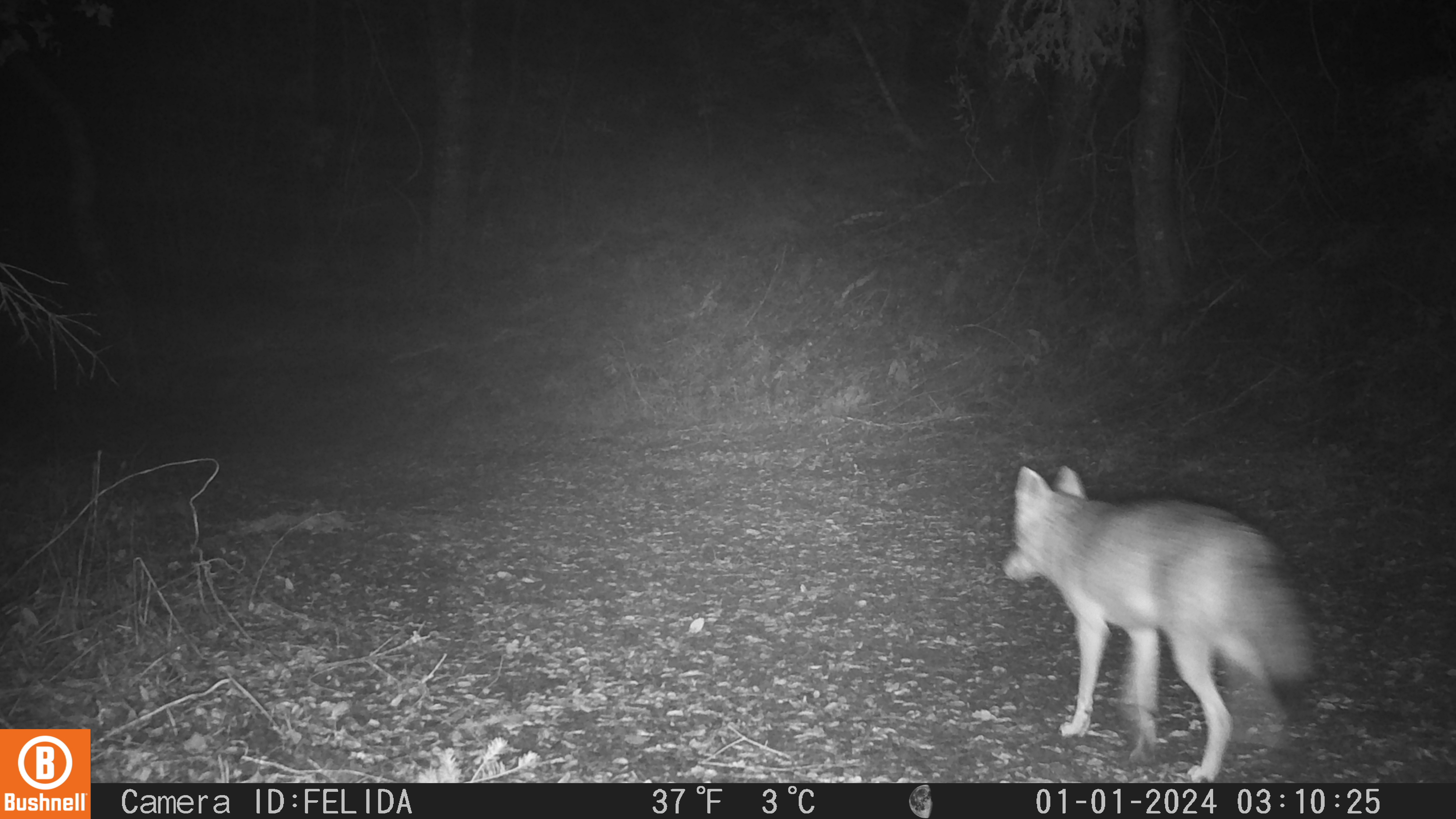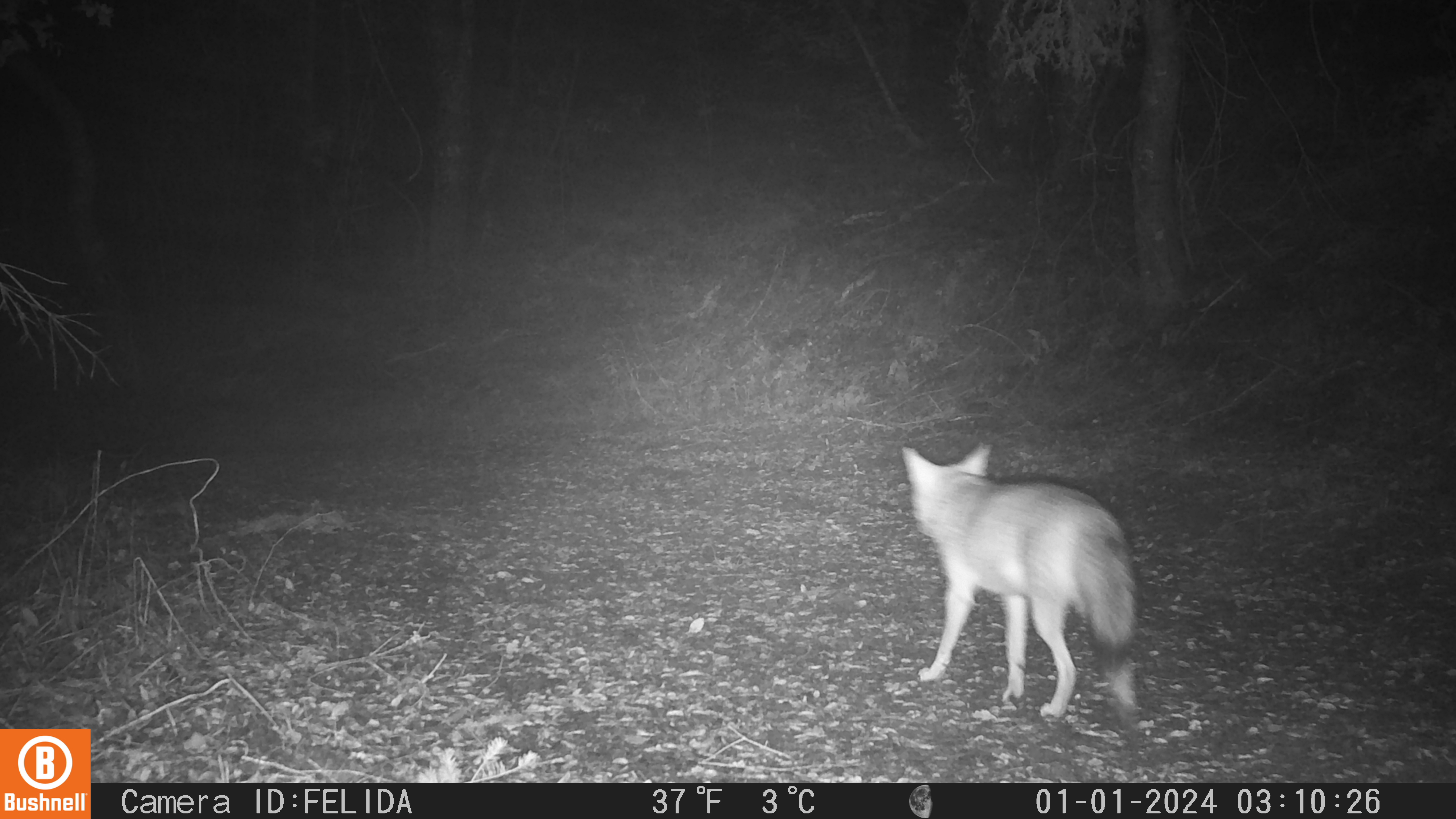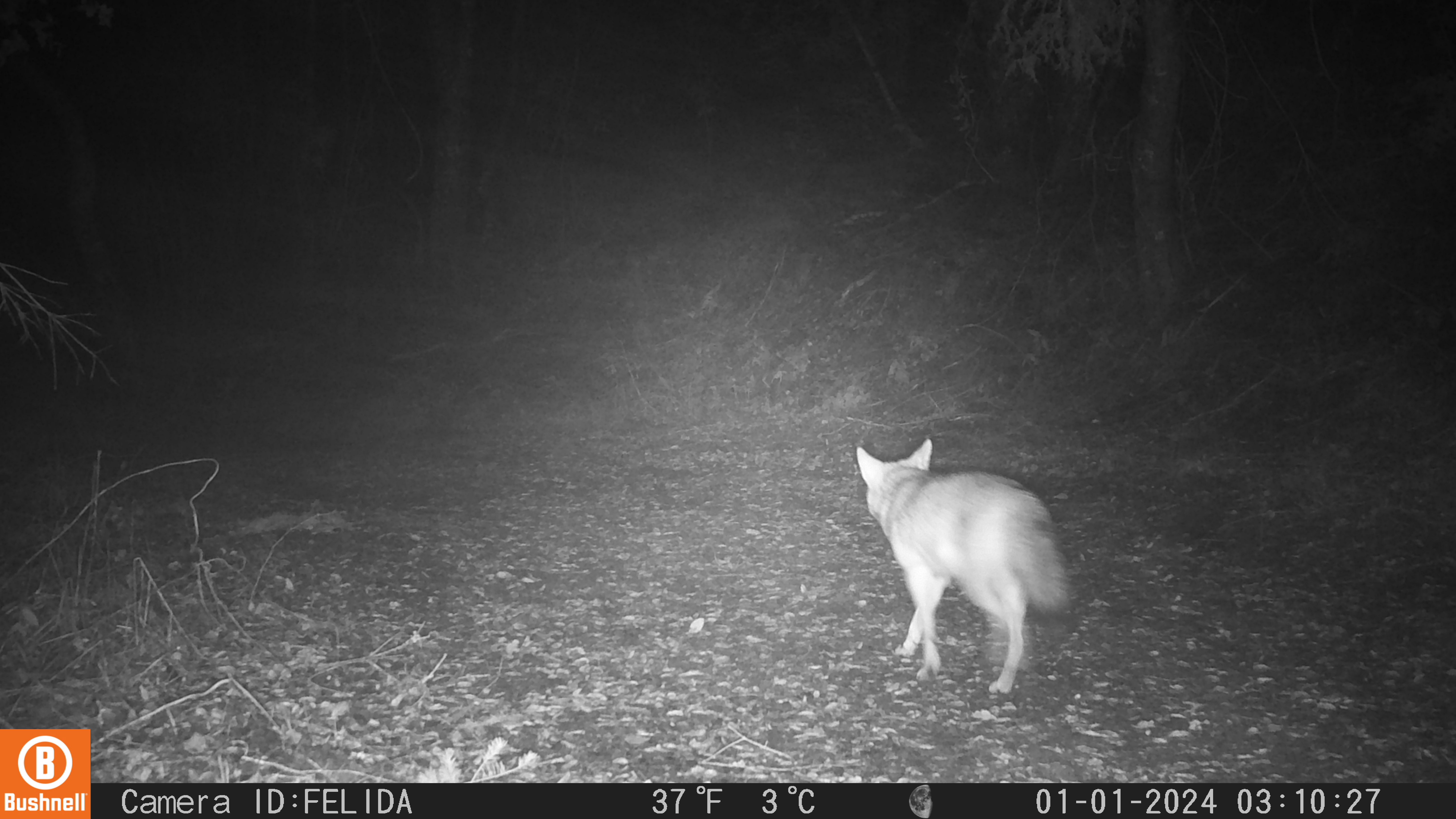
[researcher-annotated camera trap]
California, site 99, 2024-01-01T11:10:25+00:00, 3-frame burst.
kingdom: Animalia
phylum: Chordata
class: Mammalia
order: Carnivora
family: Canidae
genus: Canis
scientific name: Canis latrans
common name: coyote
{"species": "coyote (Canis latrans)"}